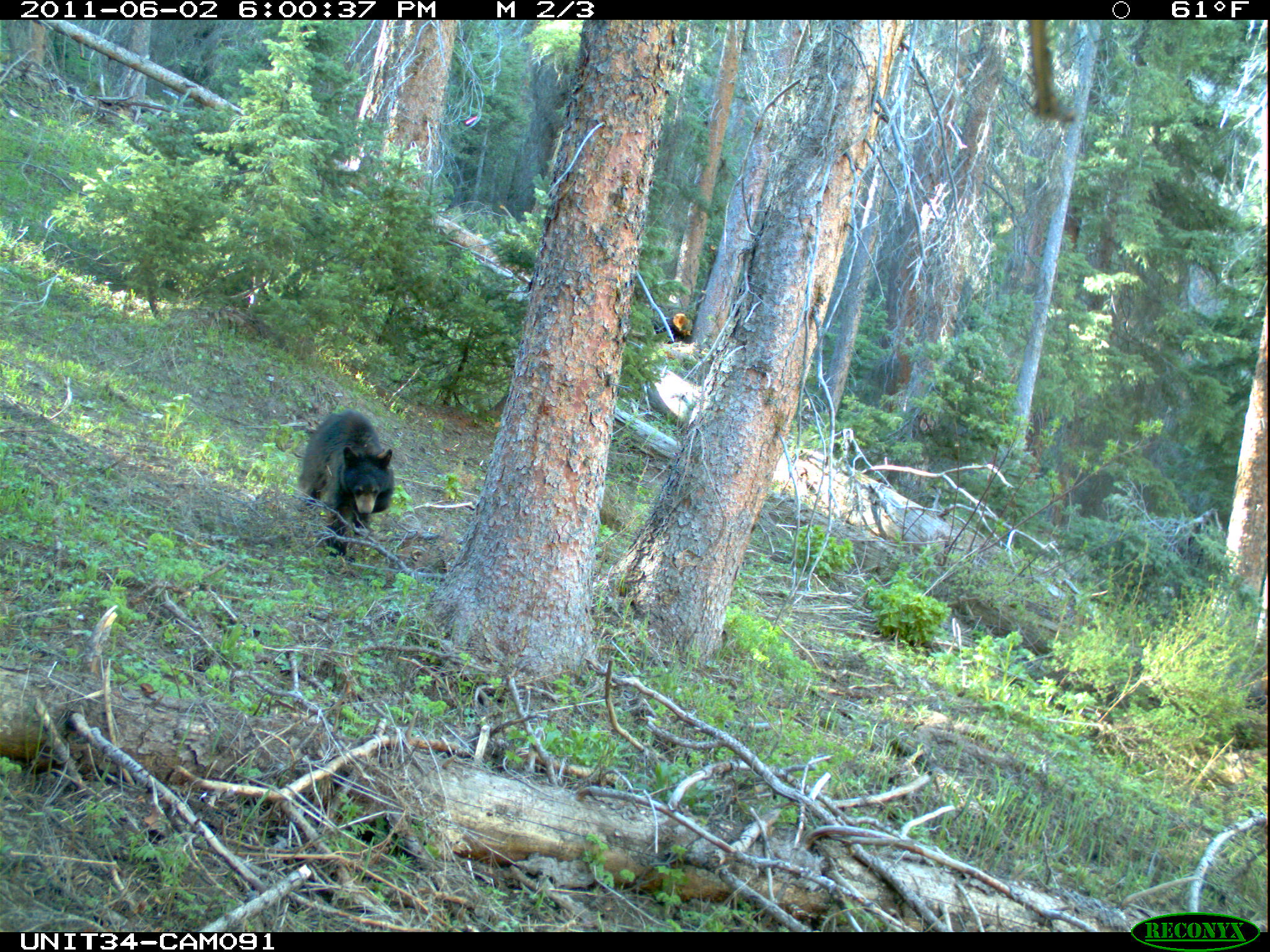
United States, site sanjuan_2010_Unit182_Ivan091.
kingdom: Animalia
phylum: Chordata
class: Mammalia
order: Carnivora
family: Ursidae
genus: Ursus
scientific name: Ursus americanus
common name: american black bear